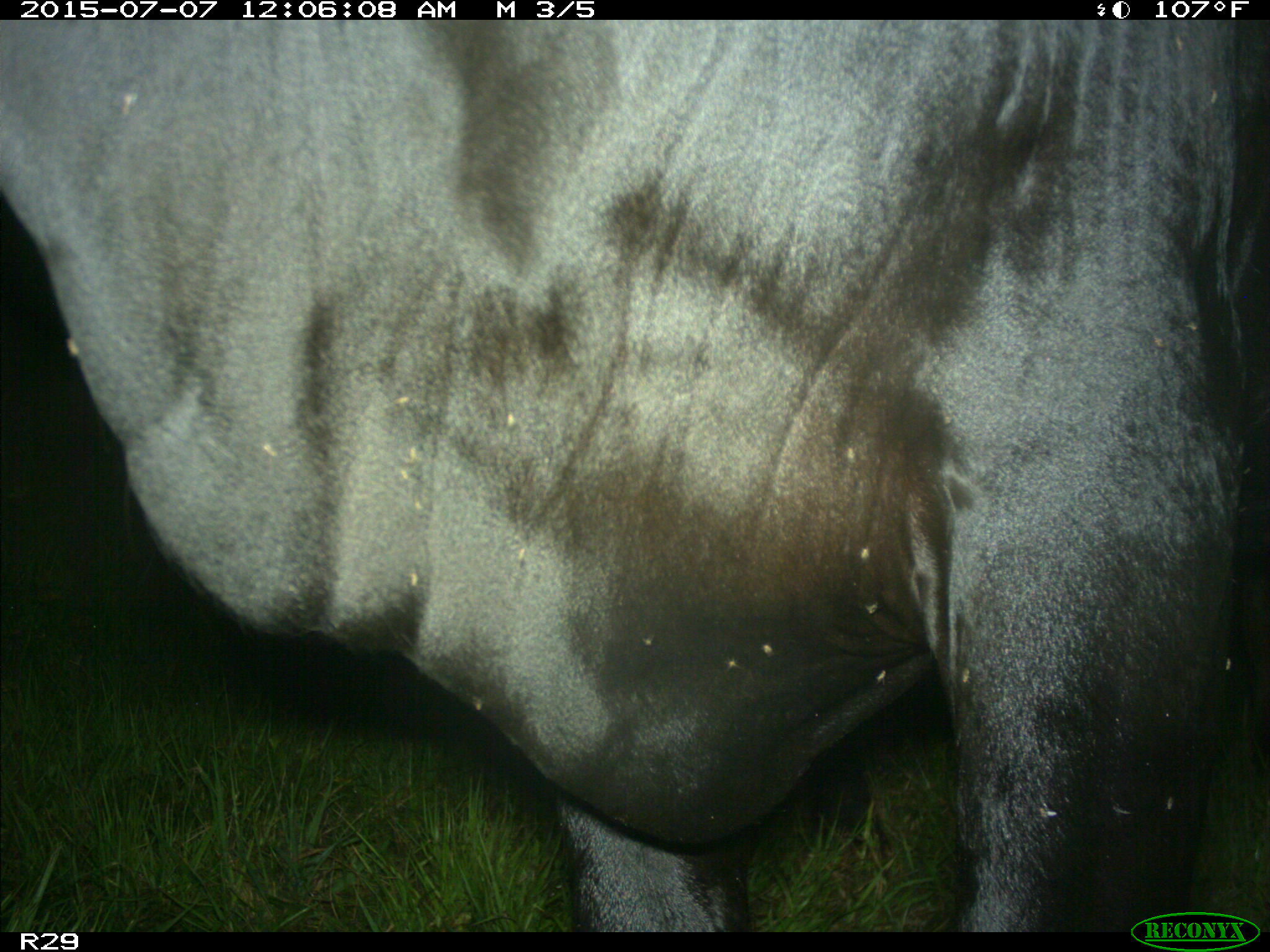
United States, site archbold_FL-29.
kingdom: Animalia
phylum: Chordata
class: Mammalia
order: Artiodactyla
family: Bovidae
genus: Bos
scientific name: Bos taurus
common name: domestic cow